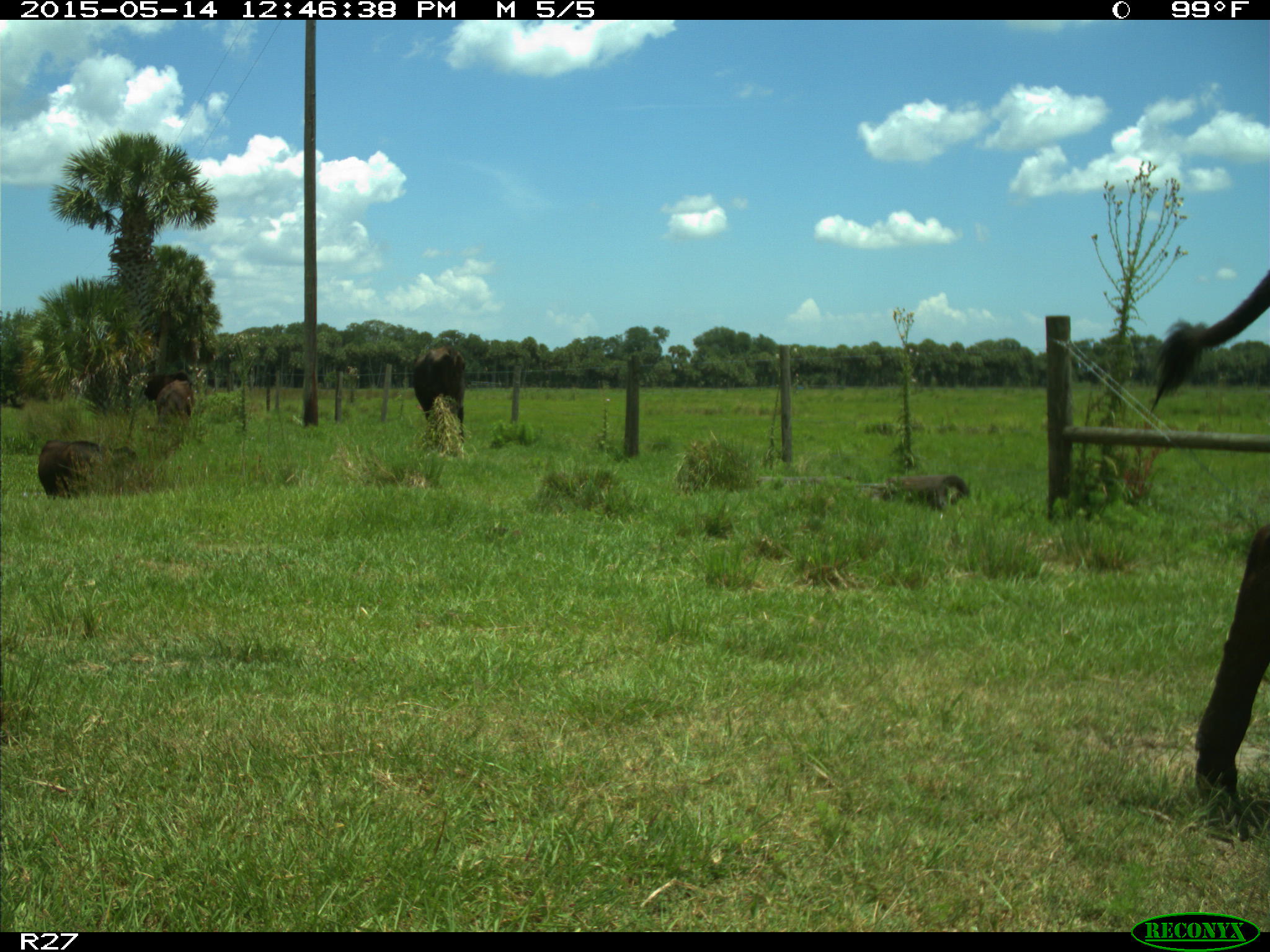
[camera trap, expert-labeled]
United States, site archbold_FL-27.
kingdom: Animalia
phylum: Chordata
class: Mammalia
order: Artiodactyla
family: Bovidae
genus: Bos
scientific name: Bos taurus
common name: domestic cow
Bos taurus (domestic cow).